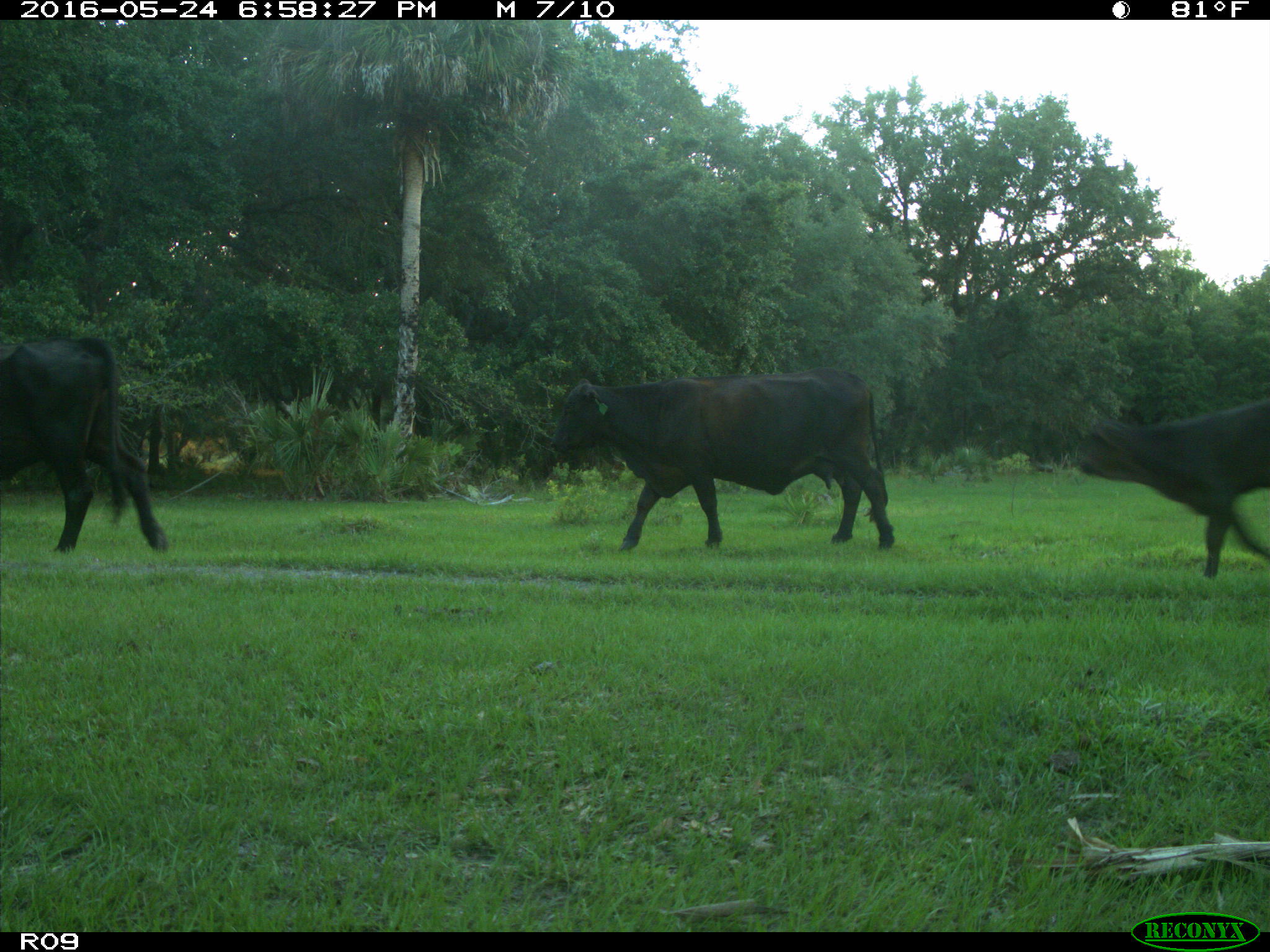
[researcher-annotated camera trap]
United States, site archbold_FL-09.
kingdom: Animalia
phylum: Chordata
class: Mammalia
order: Artiodactyla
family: Bovidae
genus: Bos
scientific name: Bos taurus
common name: domestic cow